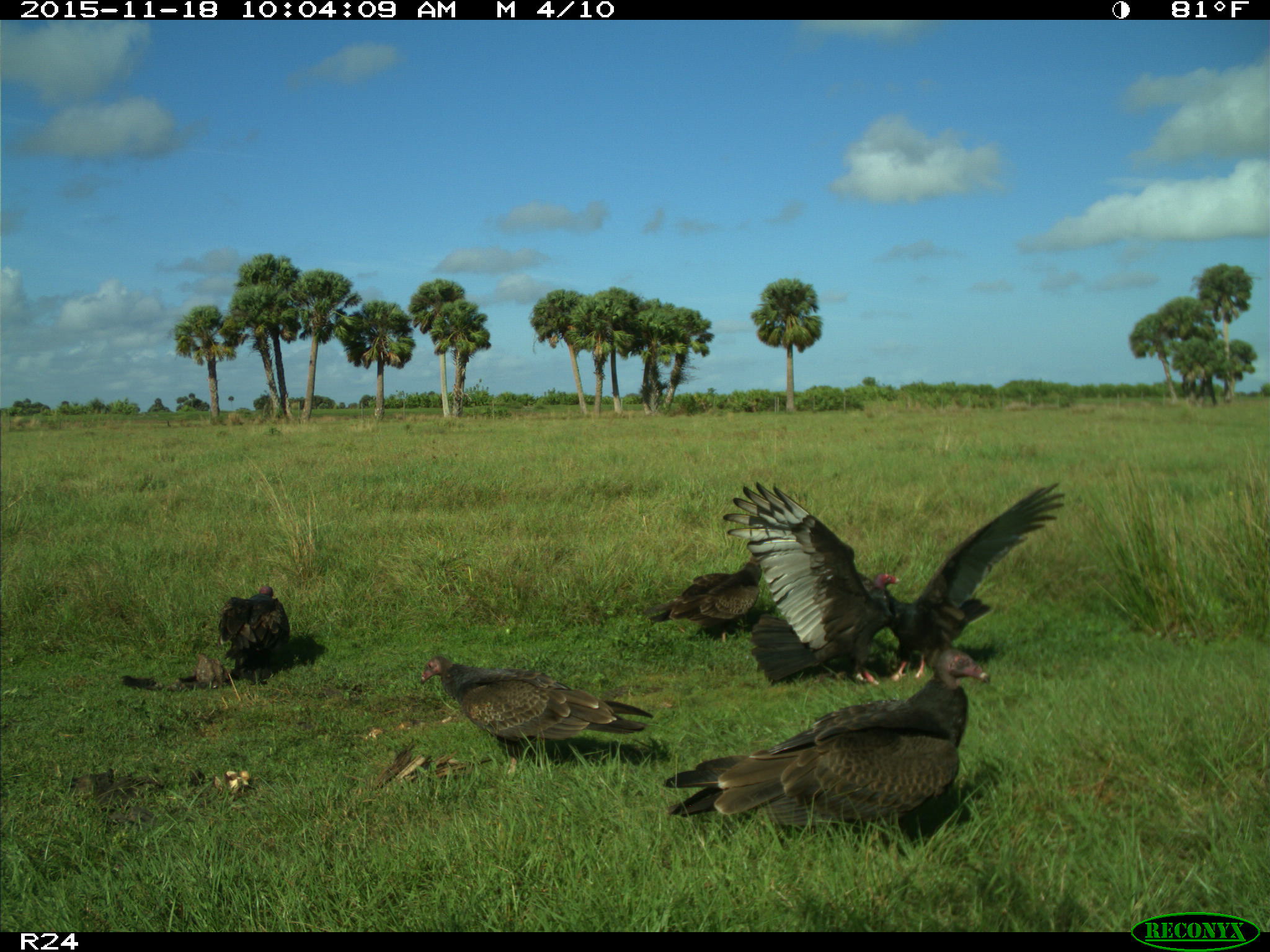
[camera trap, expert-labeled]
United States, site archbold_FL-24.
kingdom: Animalia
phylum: Chordata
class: Aves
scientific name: Aves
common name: birds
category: unidentified bird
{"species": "unidentified bird (birds) (Aves)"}